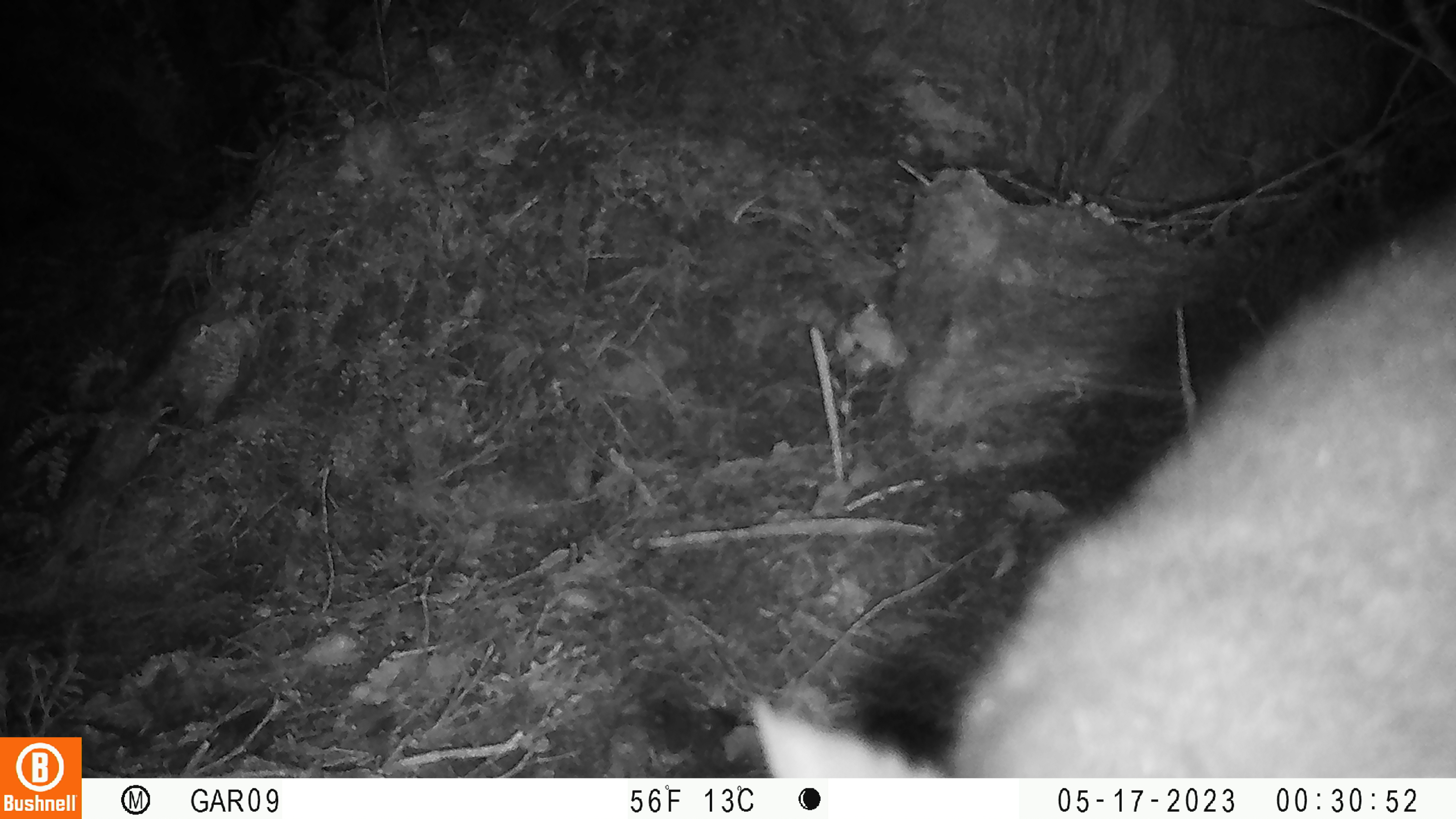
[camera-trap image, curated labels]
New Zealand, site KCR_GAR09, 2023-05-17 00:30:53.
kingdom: Animalia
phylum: Chordata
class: Mammalia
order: Diprotodontia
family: Phalangeridae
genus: Trichosurus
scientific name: Trichosurus vulpecula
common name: common brushtail possum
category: possum